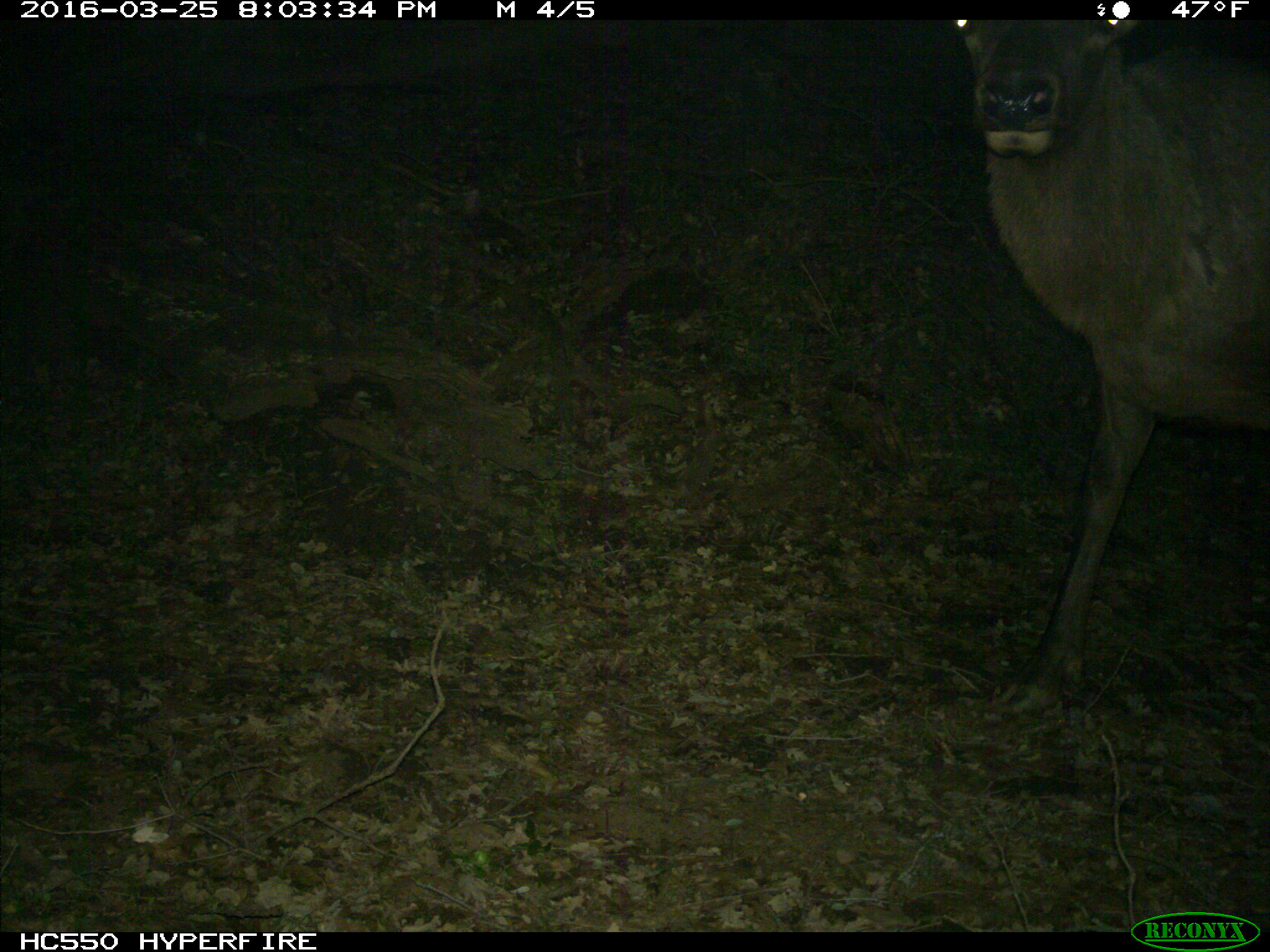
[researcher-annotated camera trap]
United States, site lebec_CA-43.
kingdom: Animalia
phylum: Chordata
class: Mammalia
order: Artiodactyla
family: Cervidae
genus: Cervus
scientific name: Cervus canadensis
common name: elk